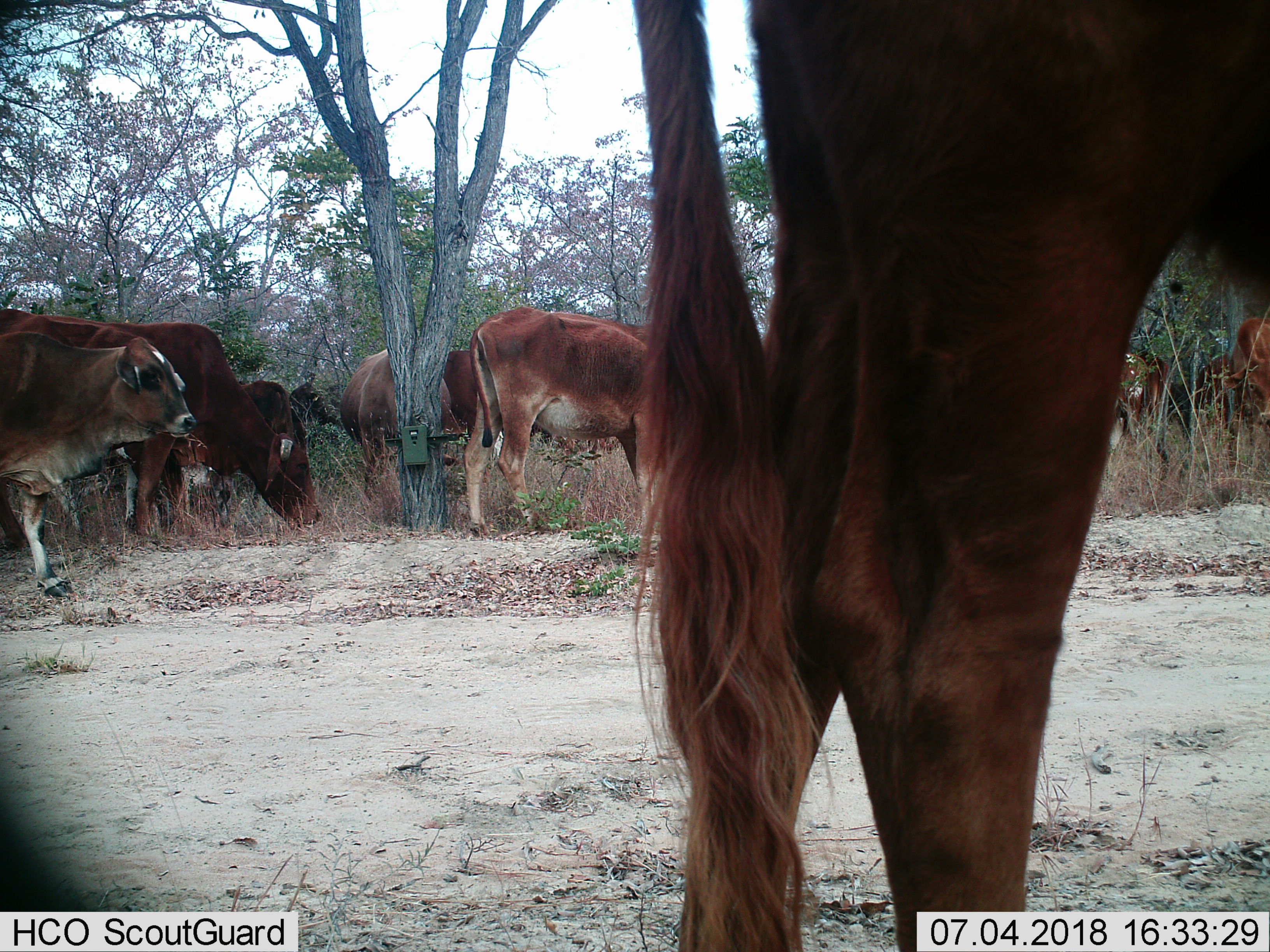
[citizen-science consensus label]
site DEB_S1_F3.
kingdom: Animalia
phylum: Chordata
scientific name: Vertebrata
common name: domestic animal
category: domesticanimal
Domesticanimal (domestic animal) (Vertebrata), count 11-50. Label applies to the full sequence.